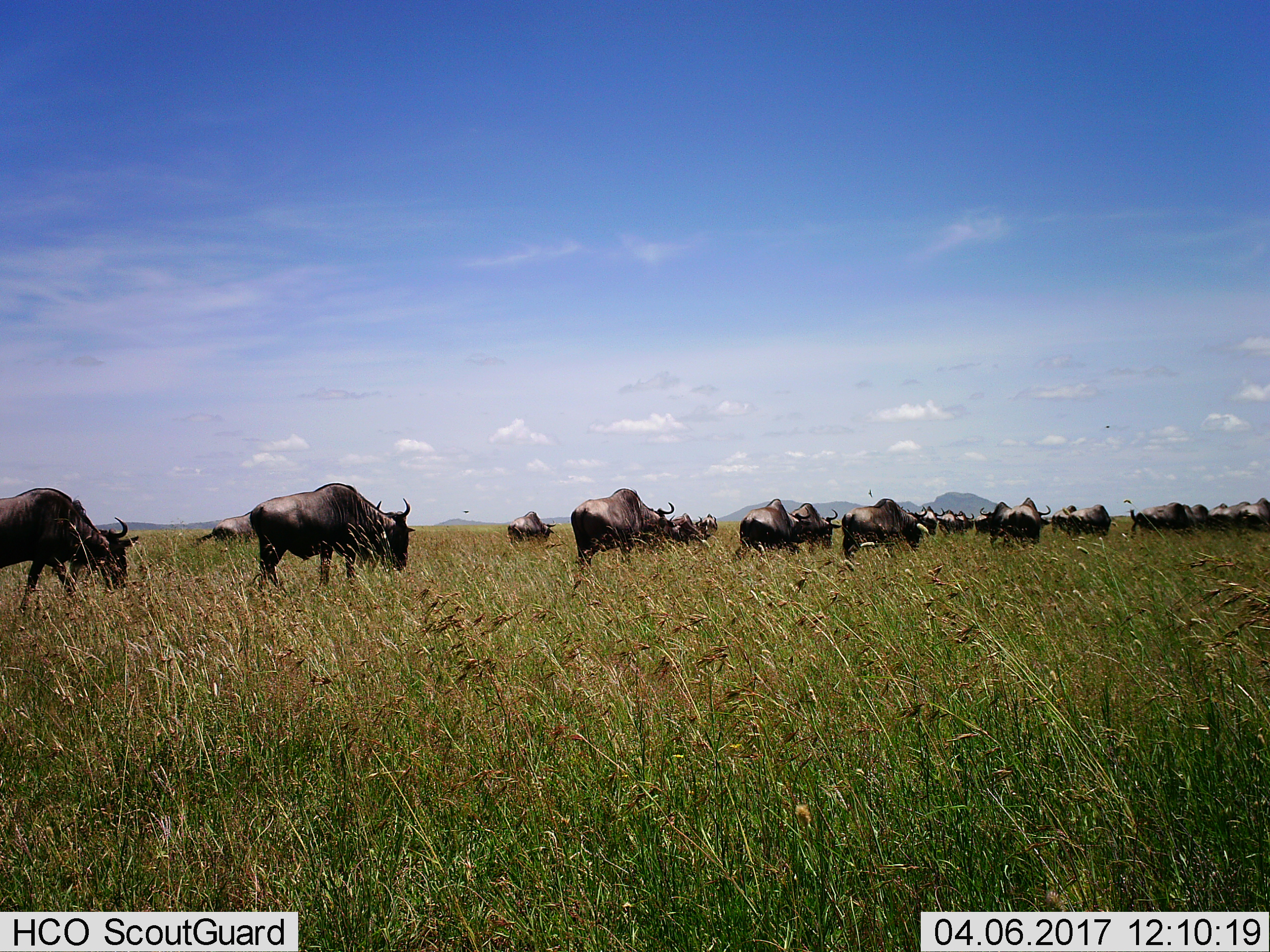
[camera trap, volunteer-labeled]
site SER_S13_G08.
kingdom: Animalia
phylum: Chordata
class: Mammalia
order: Artiodactyla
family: Bovidae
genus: Connochaetes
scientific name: Connochaetes taurinus taurinus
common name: blue wildebeest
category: wildebeestblue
Wildebeestblue (blue wildebeest) (Connochaetes taurinus taurinus), count 11-50. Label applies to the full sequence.